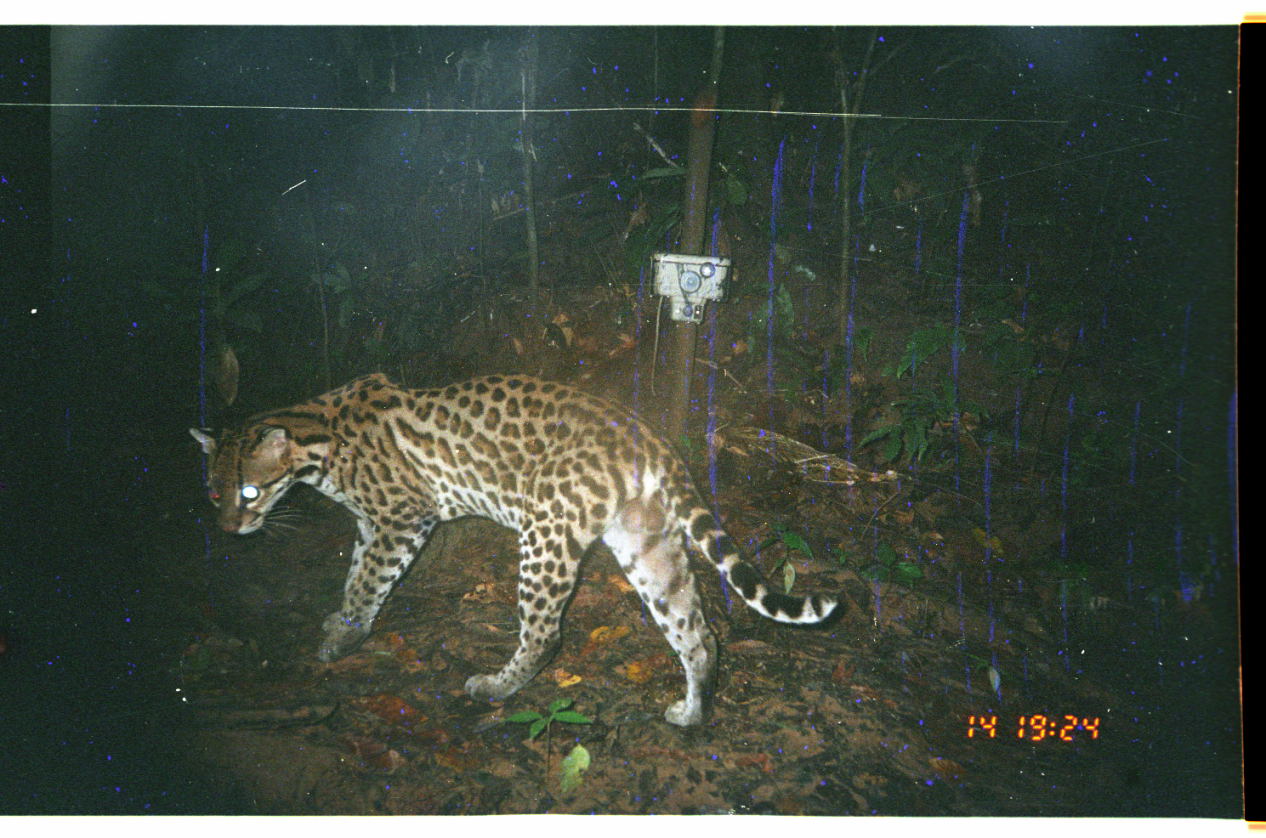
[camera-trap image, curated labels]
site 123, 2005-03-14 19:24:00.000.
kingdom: Animalia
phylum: Chordata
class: Mammalia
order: Carnivora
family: Felidae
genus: Leopardus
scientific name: Leopardus pardalis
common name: ocelot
Leopardus pardalis (ocelot).